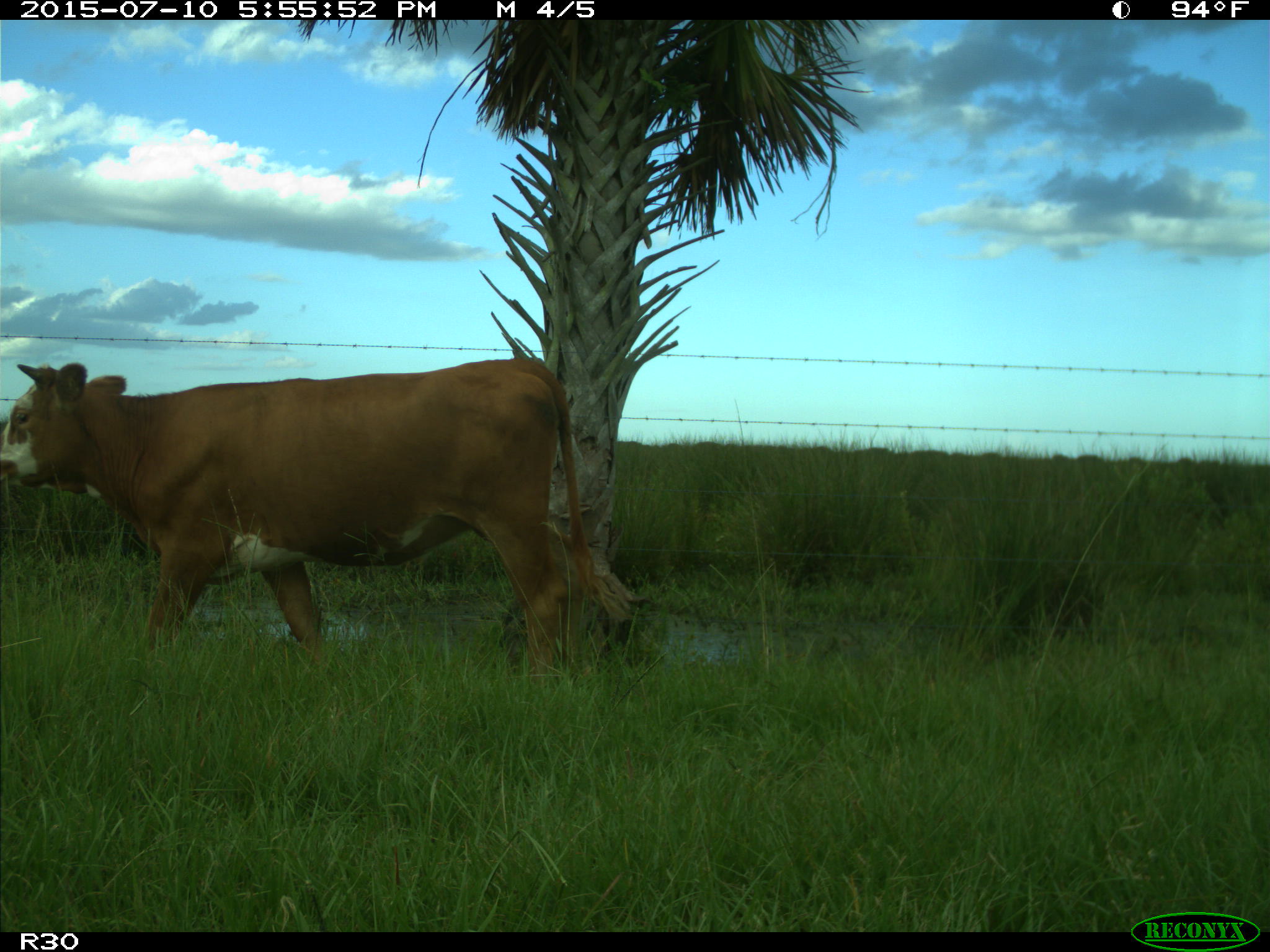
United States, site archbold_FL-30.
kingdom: Animalia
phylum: Chordata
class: Mammalia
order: Artiodactyla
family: Bovidae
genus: Bos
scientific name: Bos taurus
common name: domestic cow